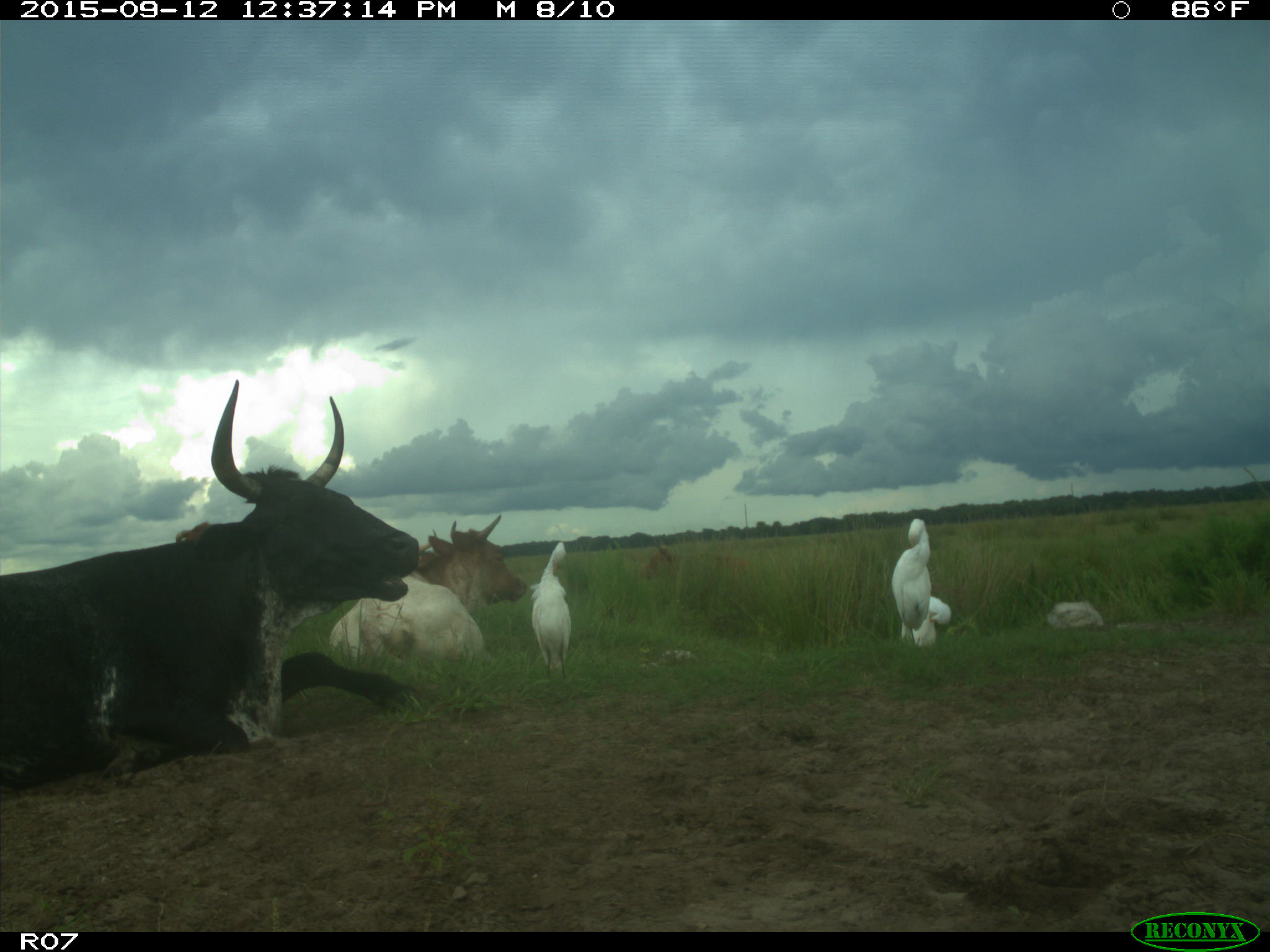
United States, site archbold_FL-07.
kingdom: Animalia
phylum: Chordata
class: Mammalia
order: Artiodactyla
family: Bovidae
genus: Bos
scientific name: Bos taurus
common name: domestic cow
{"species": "Bos taurus (domestic cow)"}